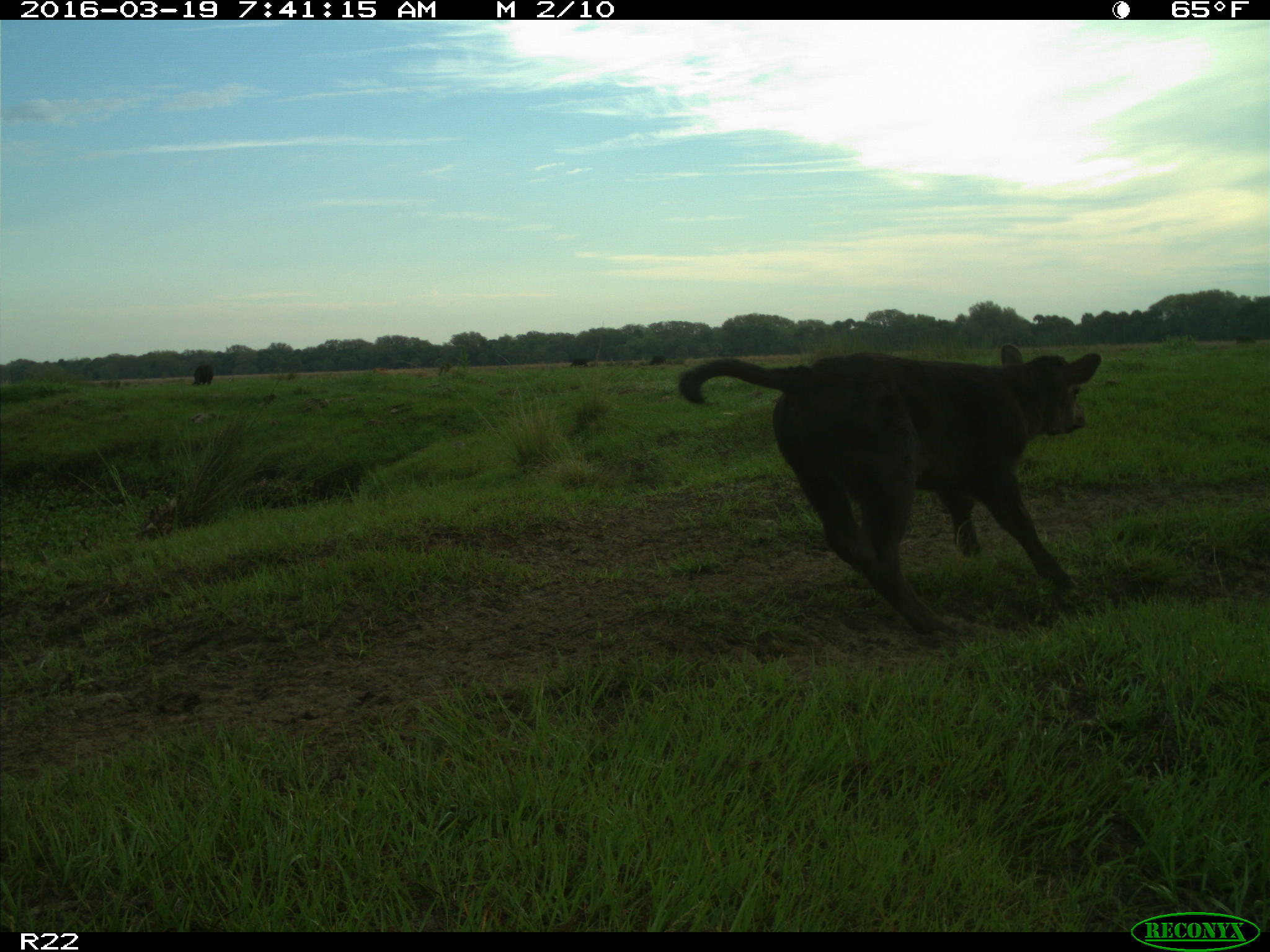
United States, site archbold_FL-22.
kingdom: Animalia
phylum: Chordata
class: Mammalia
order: Artiodactyla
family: Bovidae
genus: Bos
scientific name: Bos taurus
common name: domestic cow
Bos taurus (domestic cow).